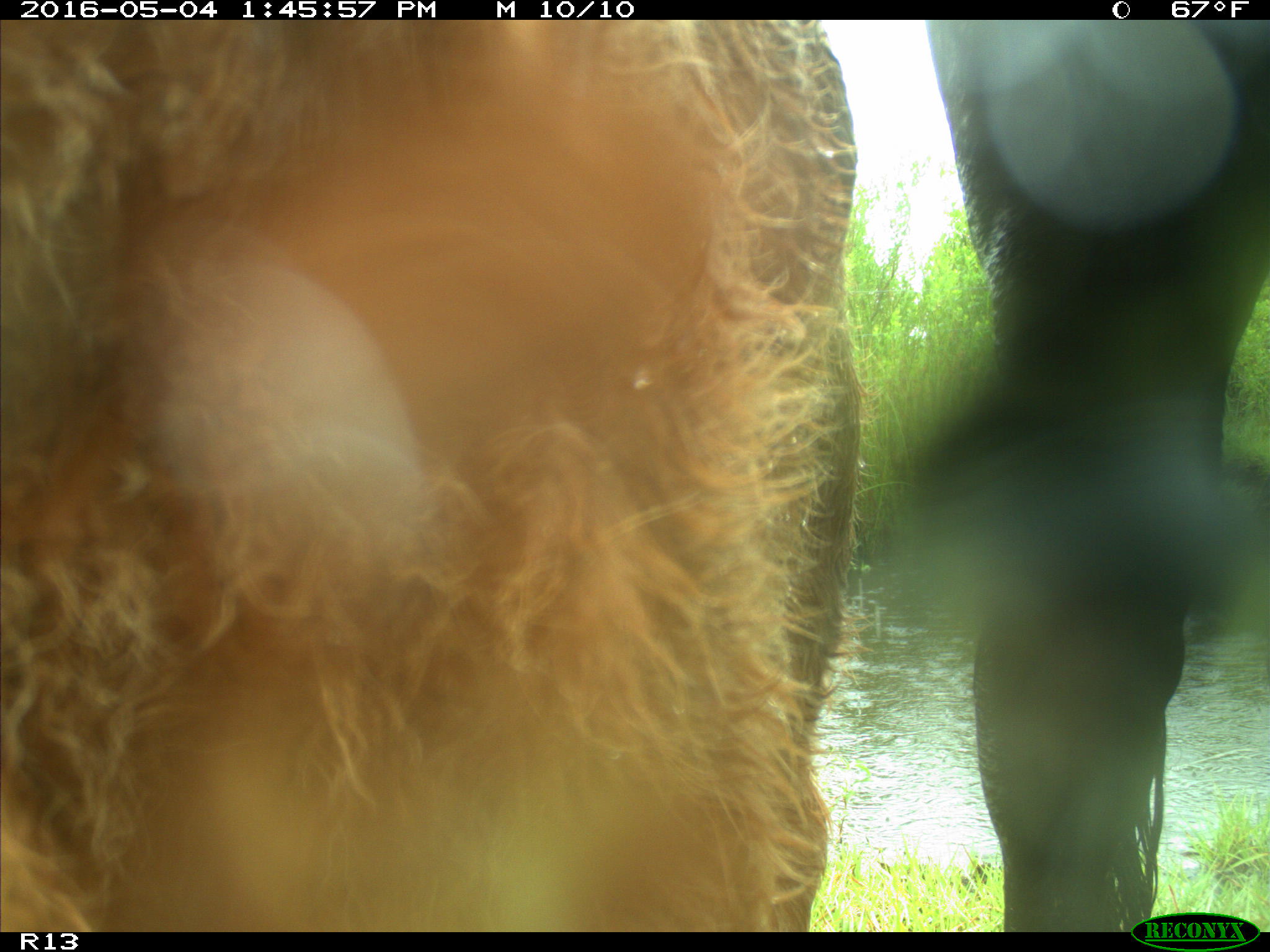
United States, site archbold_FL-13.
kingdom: Animalia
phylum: Chordata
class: Mammalia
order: Artiodactyla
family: Bovidae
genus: Bos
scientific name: Bos taurus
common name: domestic cow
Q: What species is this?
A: Bos taurus (domestic cow).